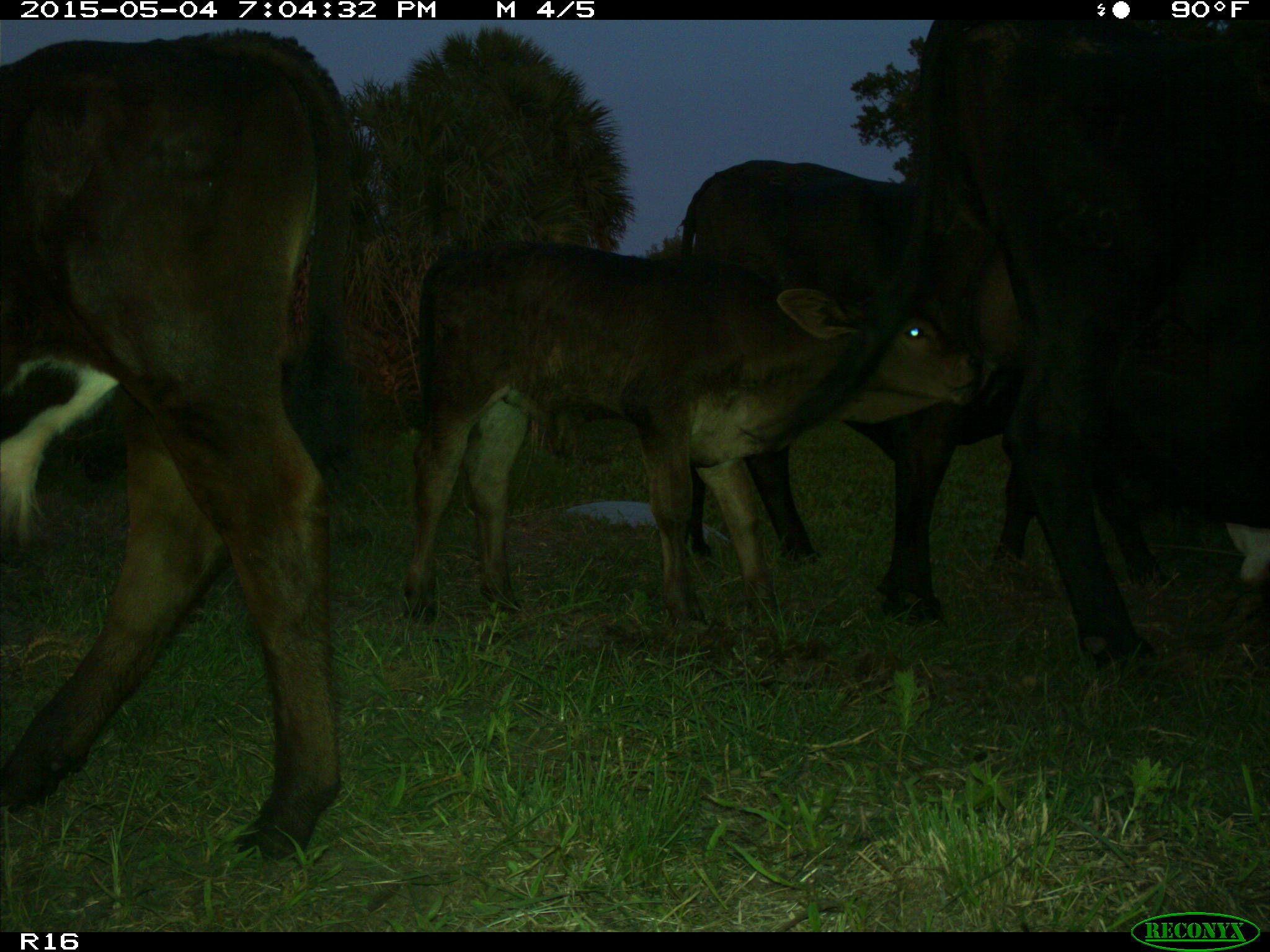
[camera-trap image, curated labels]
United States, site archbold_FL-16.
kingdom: Animalia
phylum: Chordata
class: Mammalia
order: Artiodactyla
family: Bovidae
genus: Bos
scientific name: Bos taurus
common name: domestic cow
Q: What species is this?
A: Bos taurus (domestic cow).